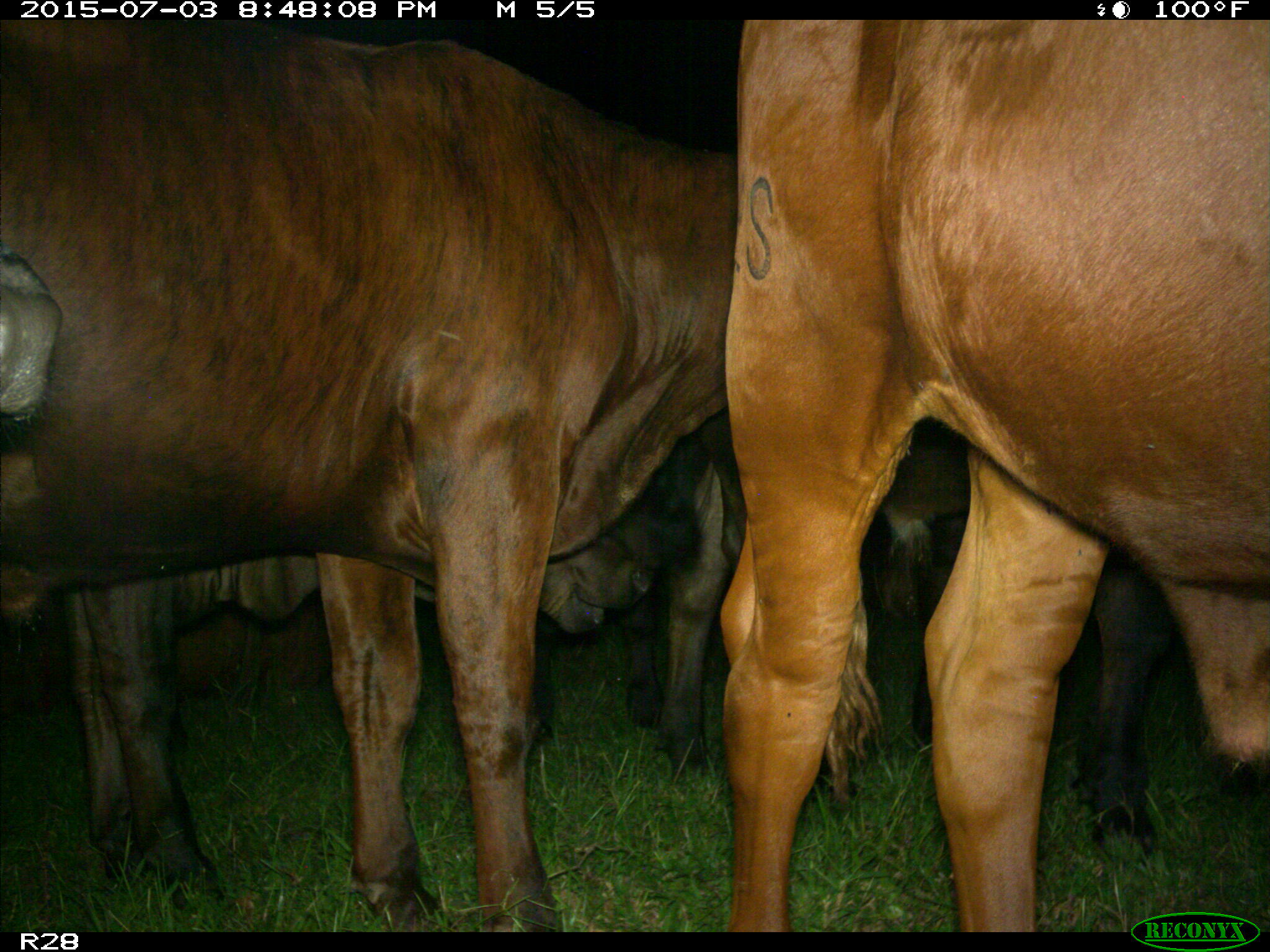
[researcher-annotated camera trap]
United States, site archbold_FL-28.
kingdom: Animalia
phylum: Chordata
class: Mammalia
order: Artiodactyla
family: Bovidae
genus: Bos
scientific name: Bos taurus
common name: domestic cow